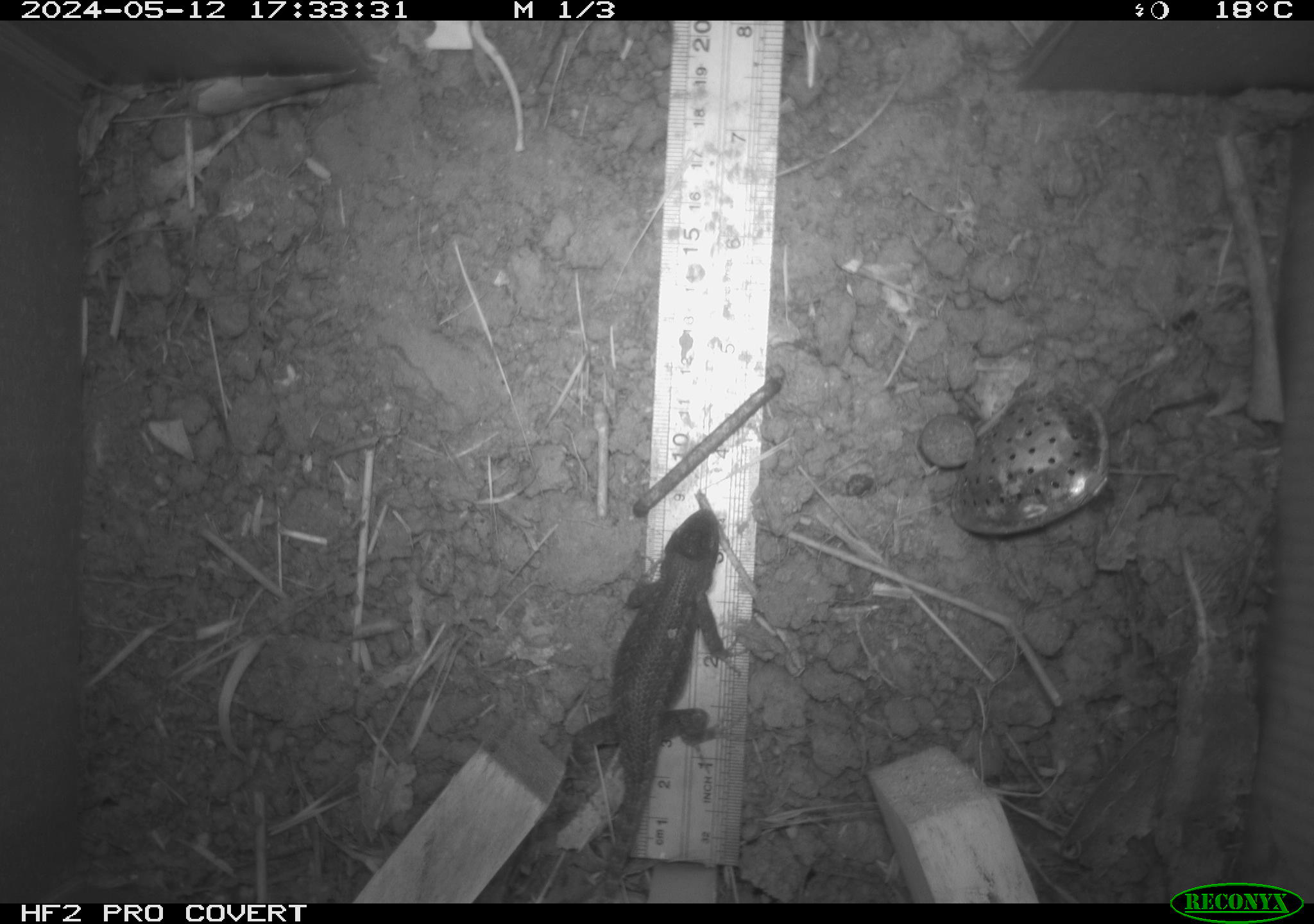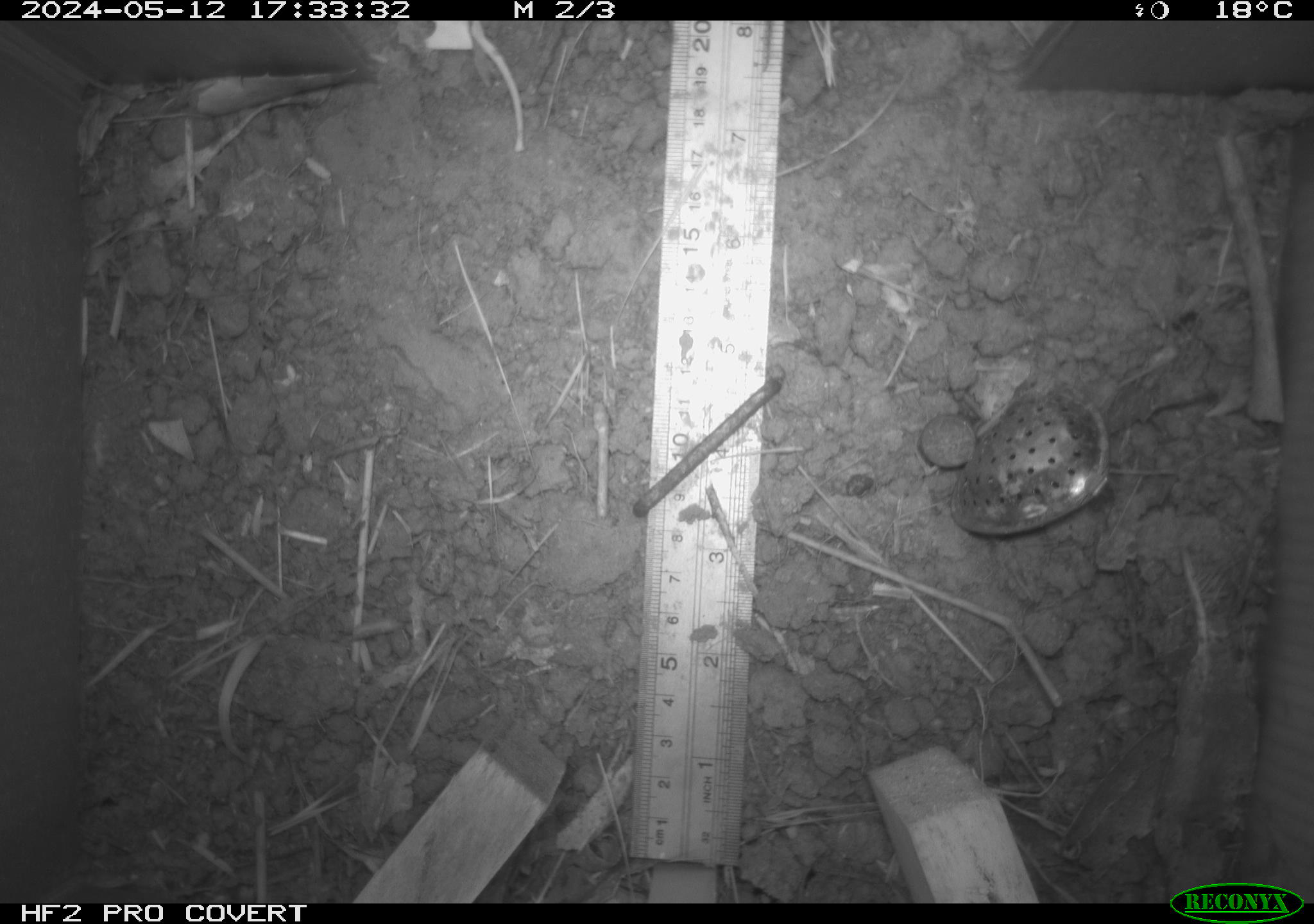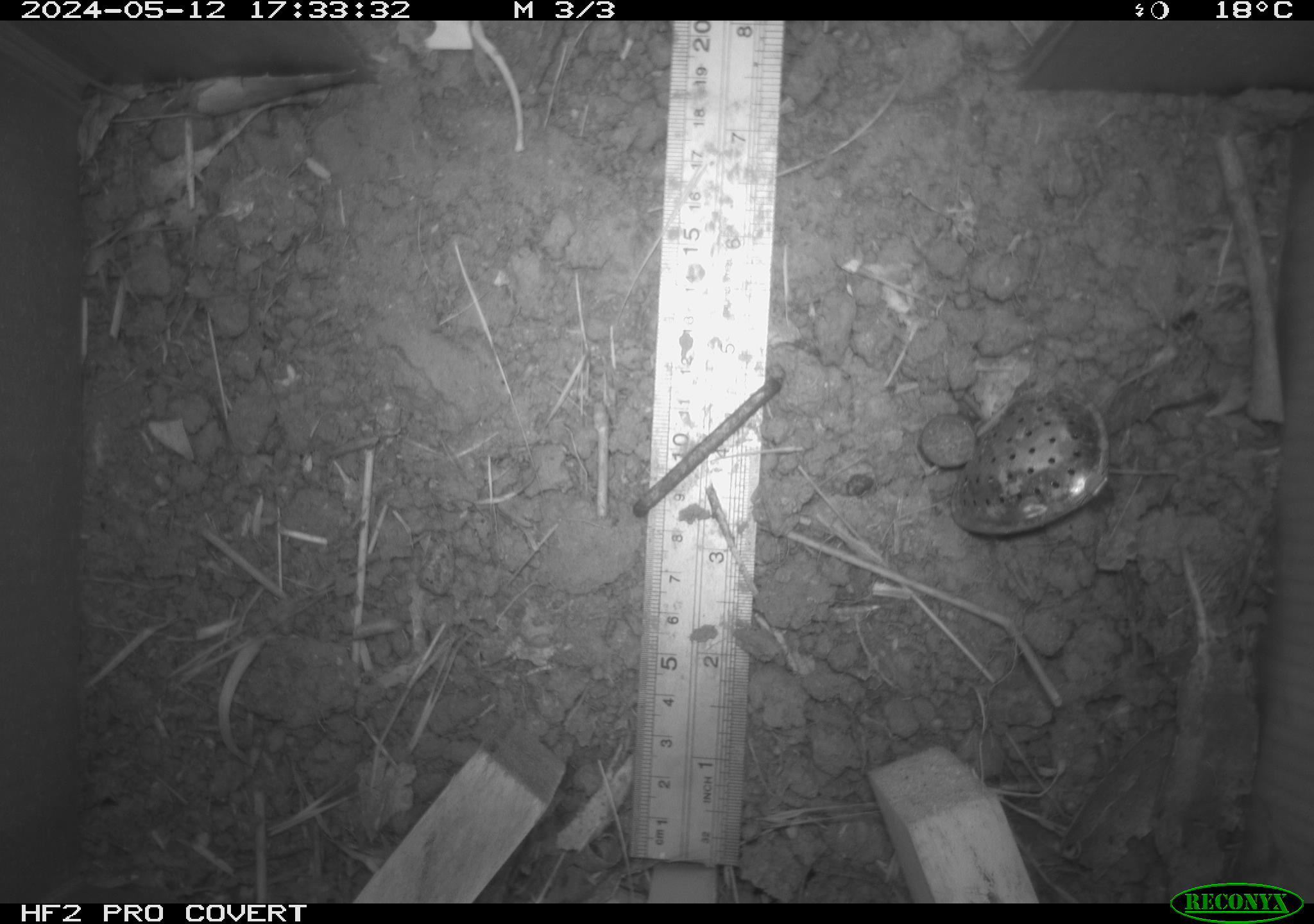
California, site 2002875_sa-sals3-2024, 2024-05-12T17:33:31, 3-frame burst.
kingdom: Animalia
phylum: Chordata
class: Reptilia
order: Squamata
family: Phrynosomatidae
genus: Sceloporus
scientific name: Sceloporus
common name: spiny lizards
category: sceloporus species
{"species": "sceloporus species (spiny lizards) (Sceloporus)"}